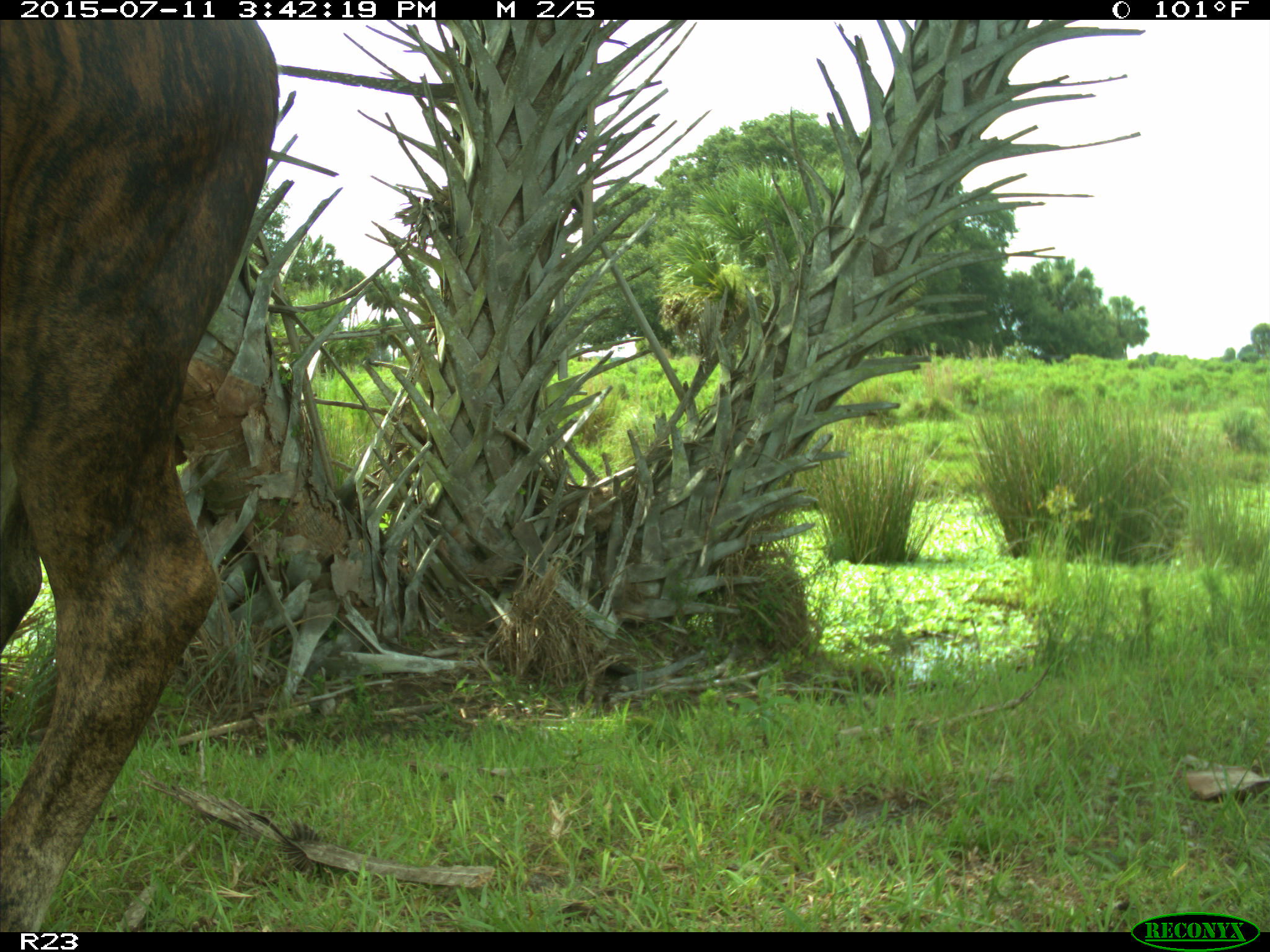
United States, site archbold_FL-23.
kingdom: Animalia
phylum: Chordata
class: Mammalia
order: Artiodactyla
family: Bovidae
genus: Bos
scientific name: Bos taurus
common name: domestic cow